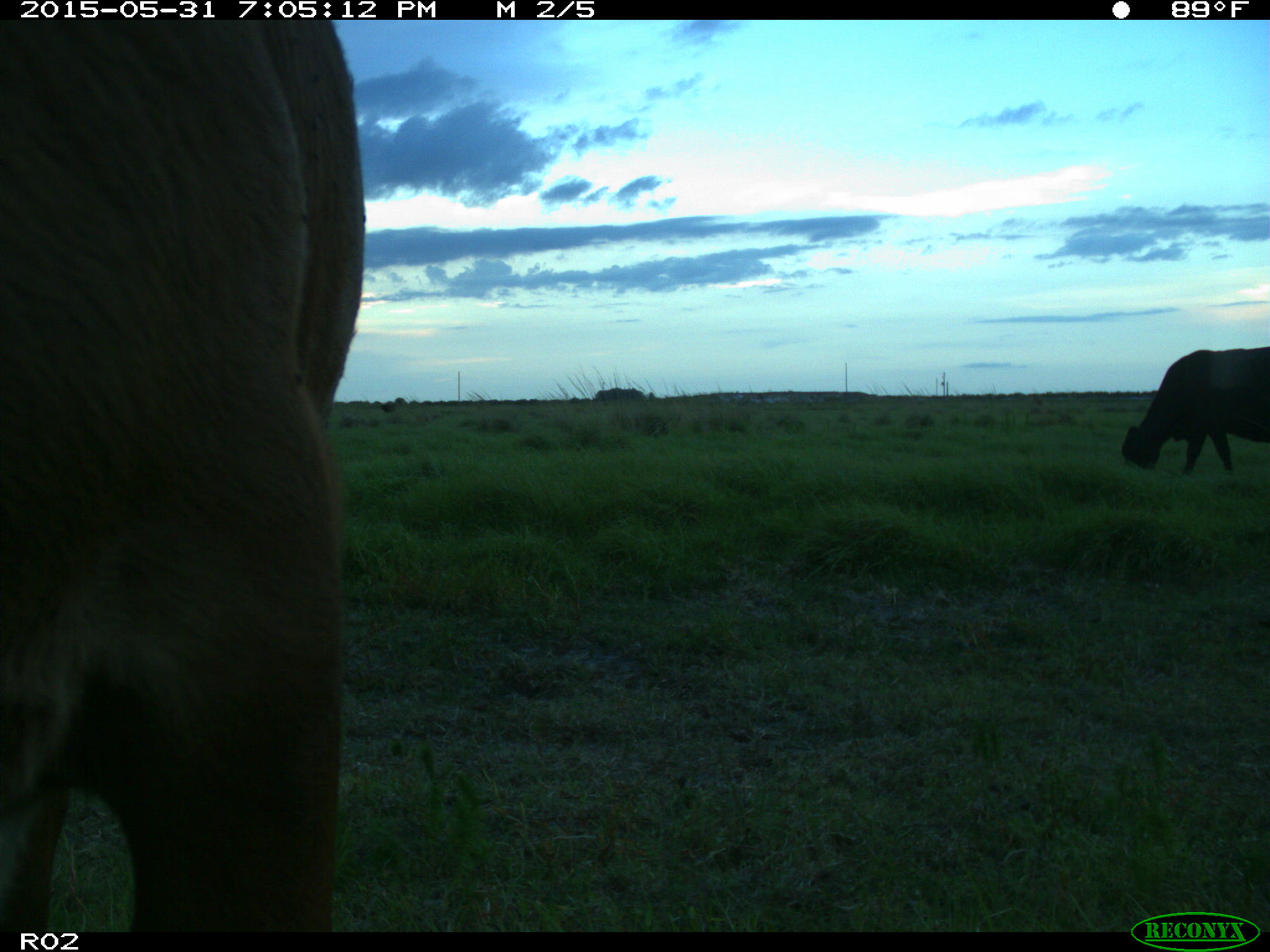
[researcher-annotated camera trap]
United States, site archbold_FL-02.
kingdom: Animalia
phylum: Chordata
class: Mammalia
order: Artiodactyla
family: Bovidae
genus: Bos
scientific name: Bos taurus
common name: domestic cow